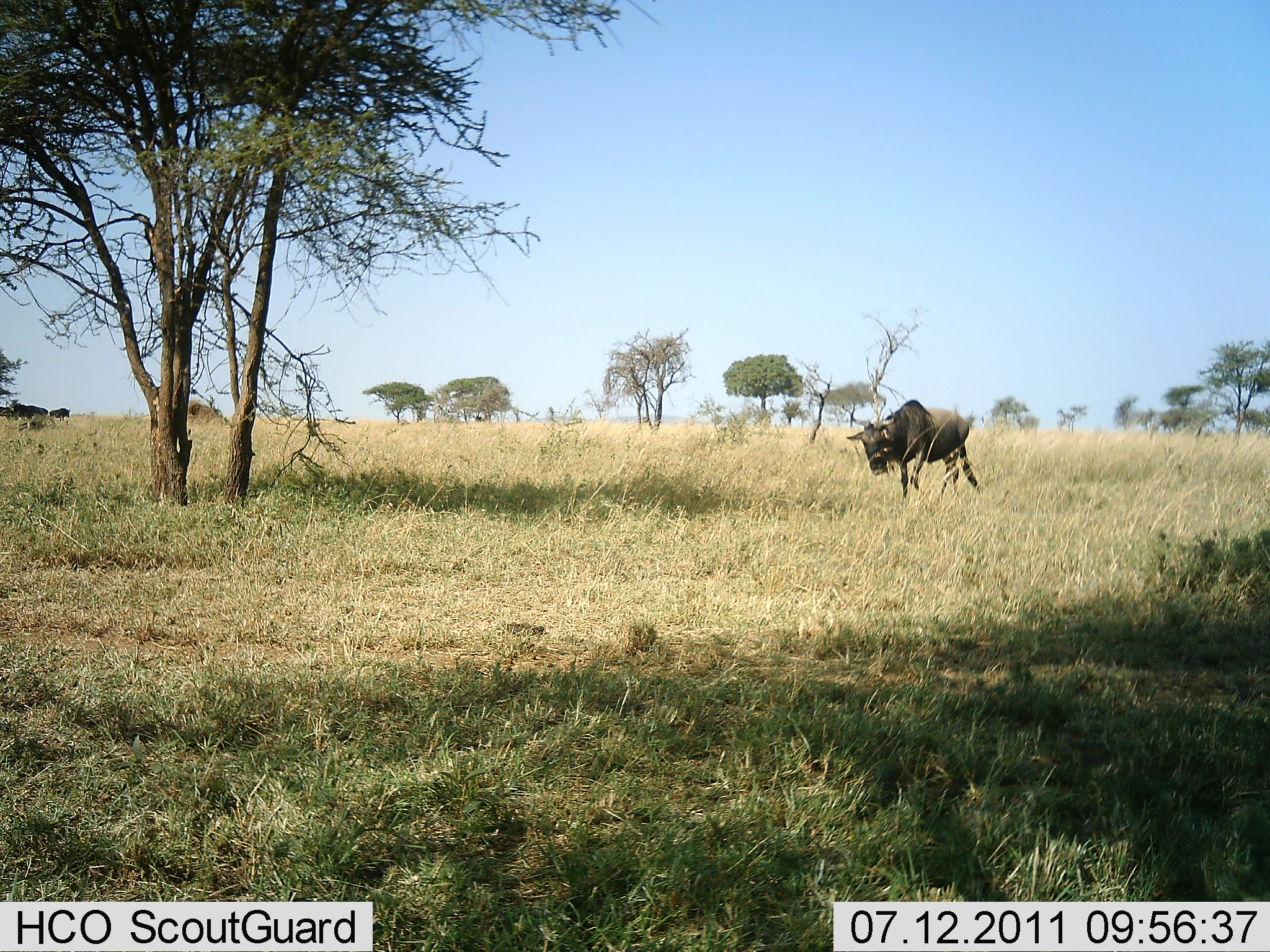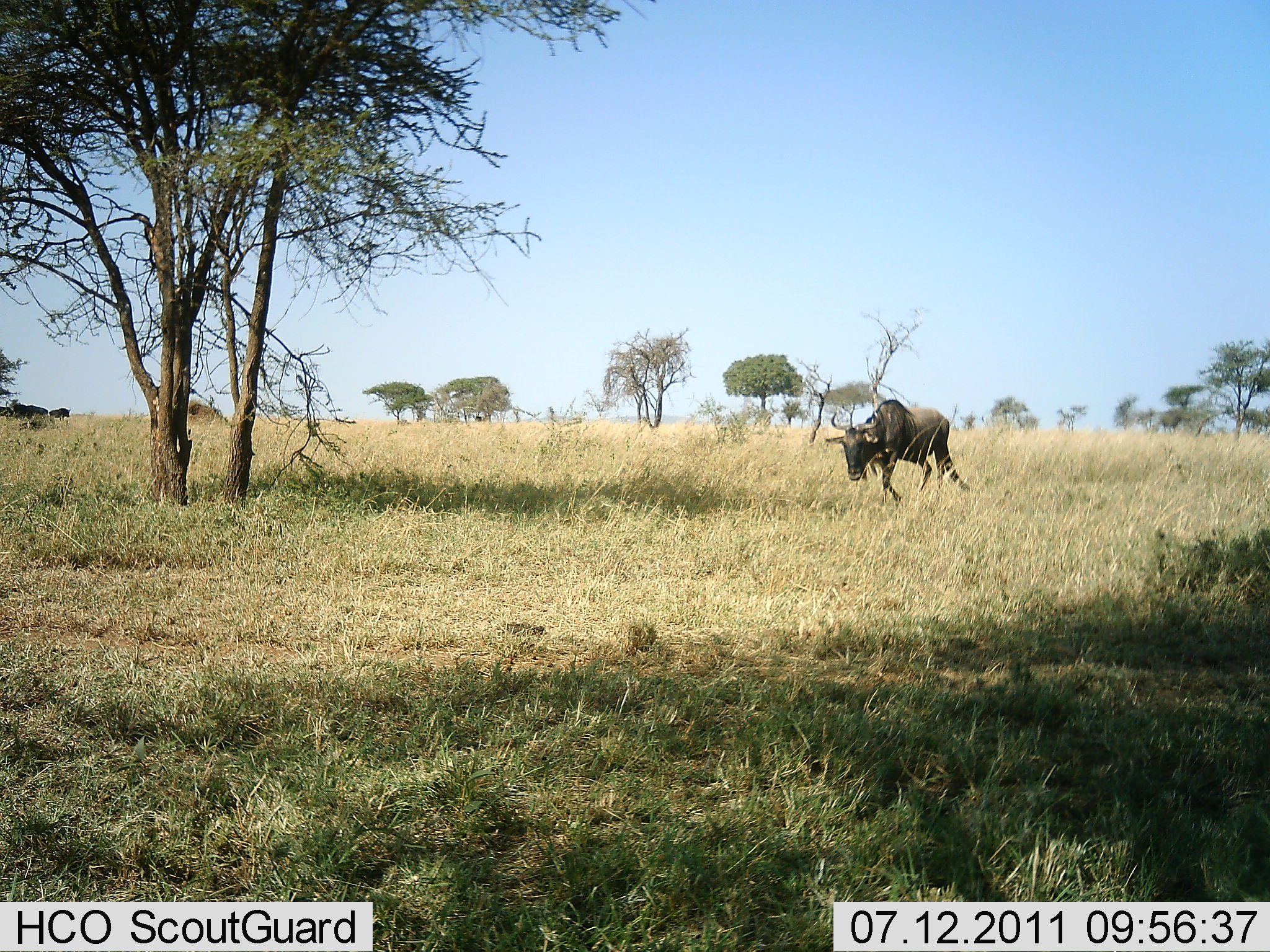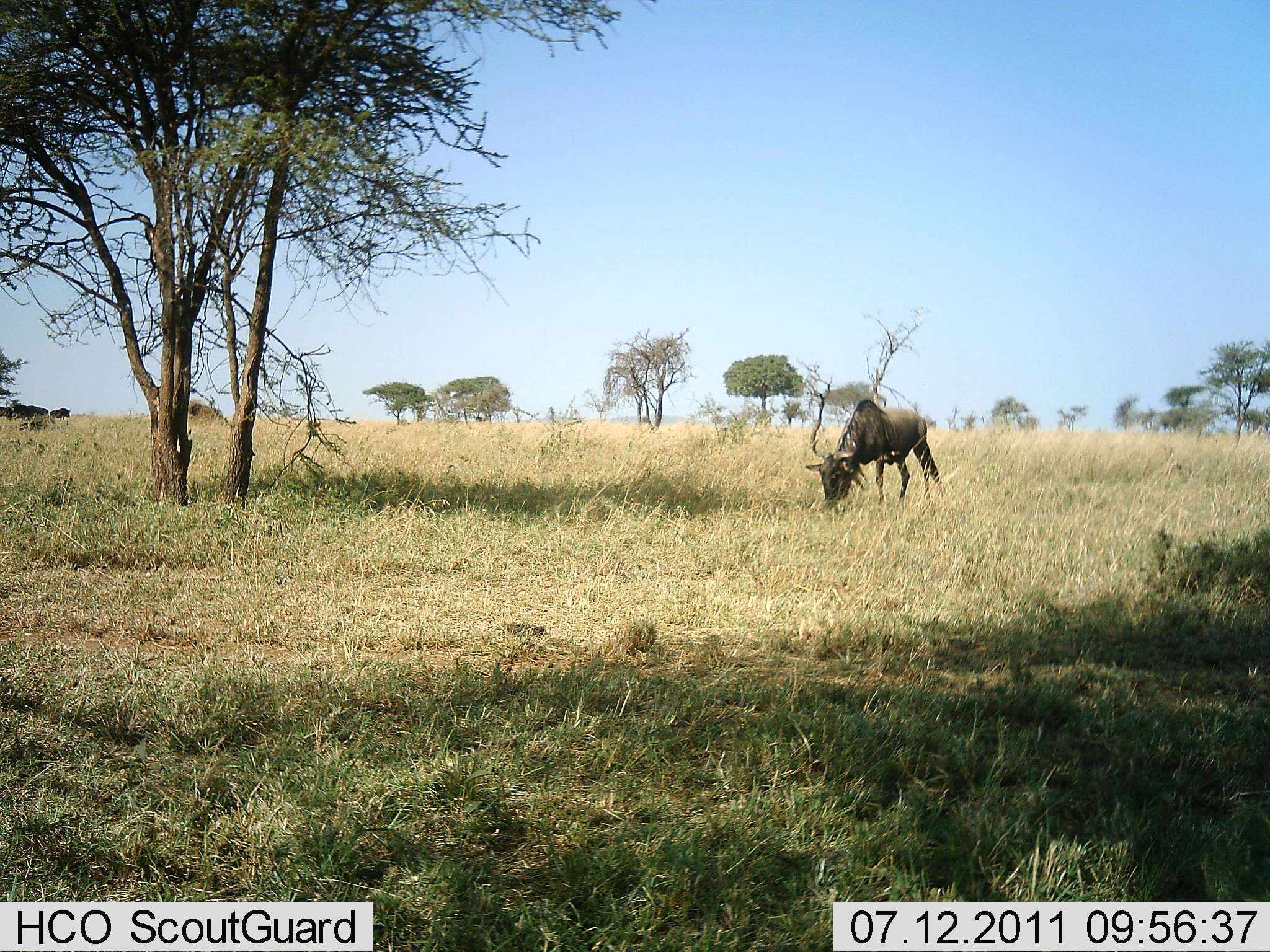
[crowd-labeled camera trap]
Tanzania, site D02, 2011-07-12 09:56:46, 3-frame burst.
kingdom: Animalia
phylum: Chordata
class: Mammalia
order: Artiodactyla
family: Bovidae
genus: Connochaetes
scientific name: Connochaetes taurinus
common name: blue wildebeest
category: wildebeest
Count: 1.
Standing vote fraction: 0%.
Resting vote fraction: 0%.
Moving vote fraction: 100%.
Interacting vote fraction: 0%.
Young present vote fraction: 0%.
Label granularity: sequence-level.